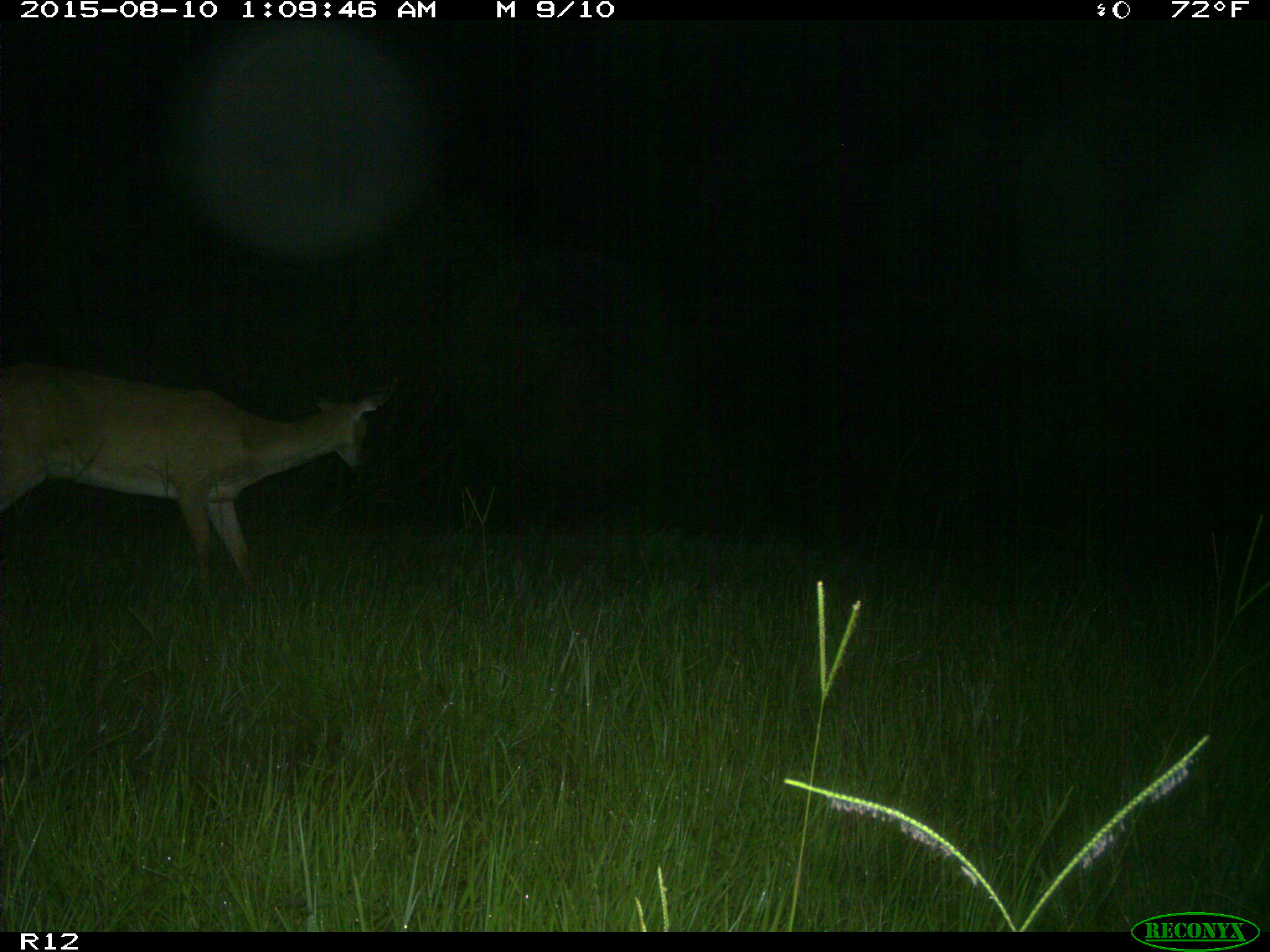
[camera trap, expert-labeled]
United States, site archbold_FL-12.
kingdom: Animalia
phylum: Chordata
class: Mammalia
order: Artiodactyla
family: Cervidae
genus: Odocoileus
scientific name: Odocoileus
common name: deer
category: unidentified deer